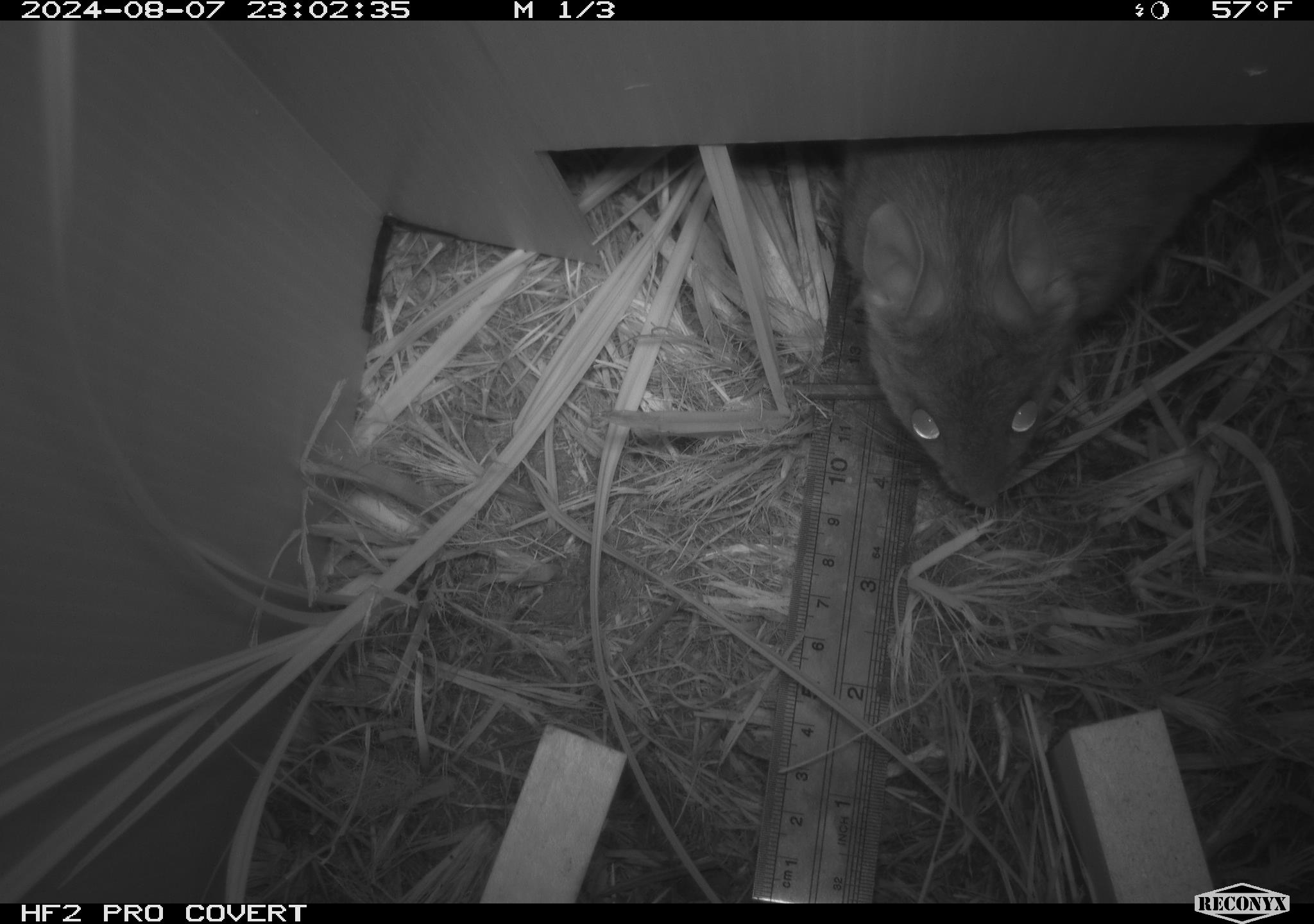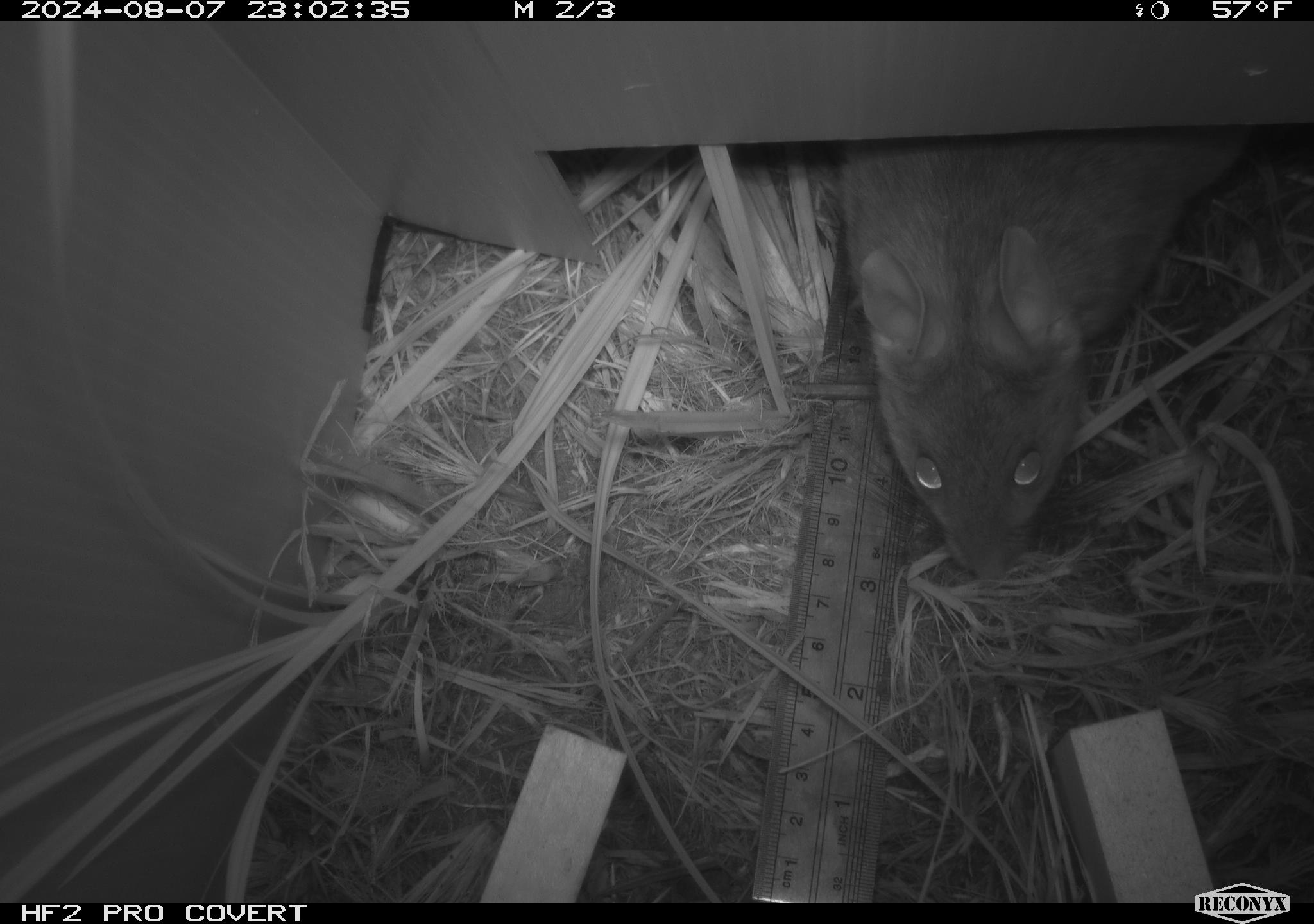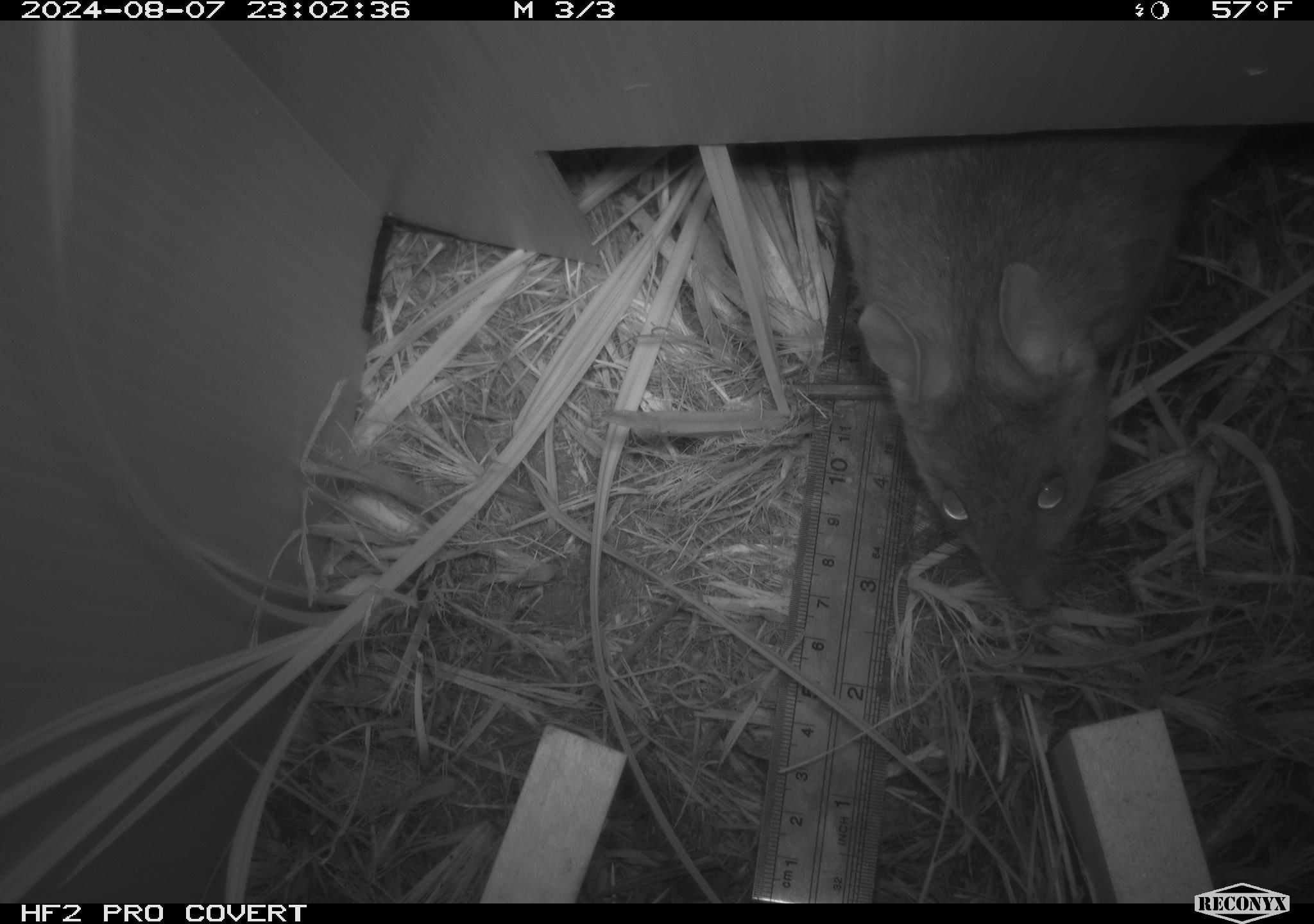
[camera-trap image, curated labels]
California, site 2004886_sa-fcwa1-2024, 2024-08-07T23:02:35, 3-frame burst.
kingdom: Animalia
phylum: Chordata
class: Mammalia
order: Rodentia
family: Cricetidae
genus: Neotoma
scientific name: Neotoma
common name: pack rat or woodrat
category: neotoma species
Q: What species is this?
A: Neotoma species (pack rat or woodrat) (Neotoma).